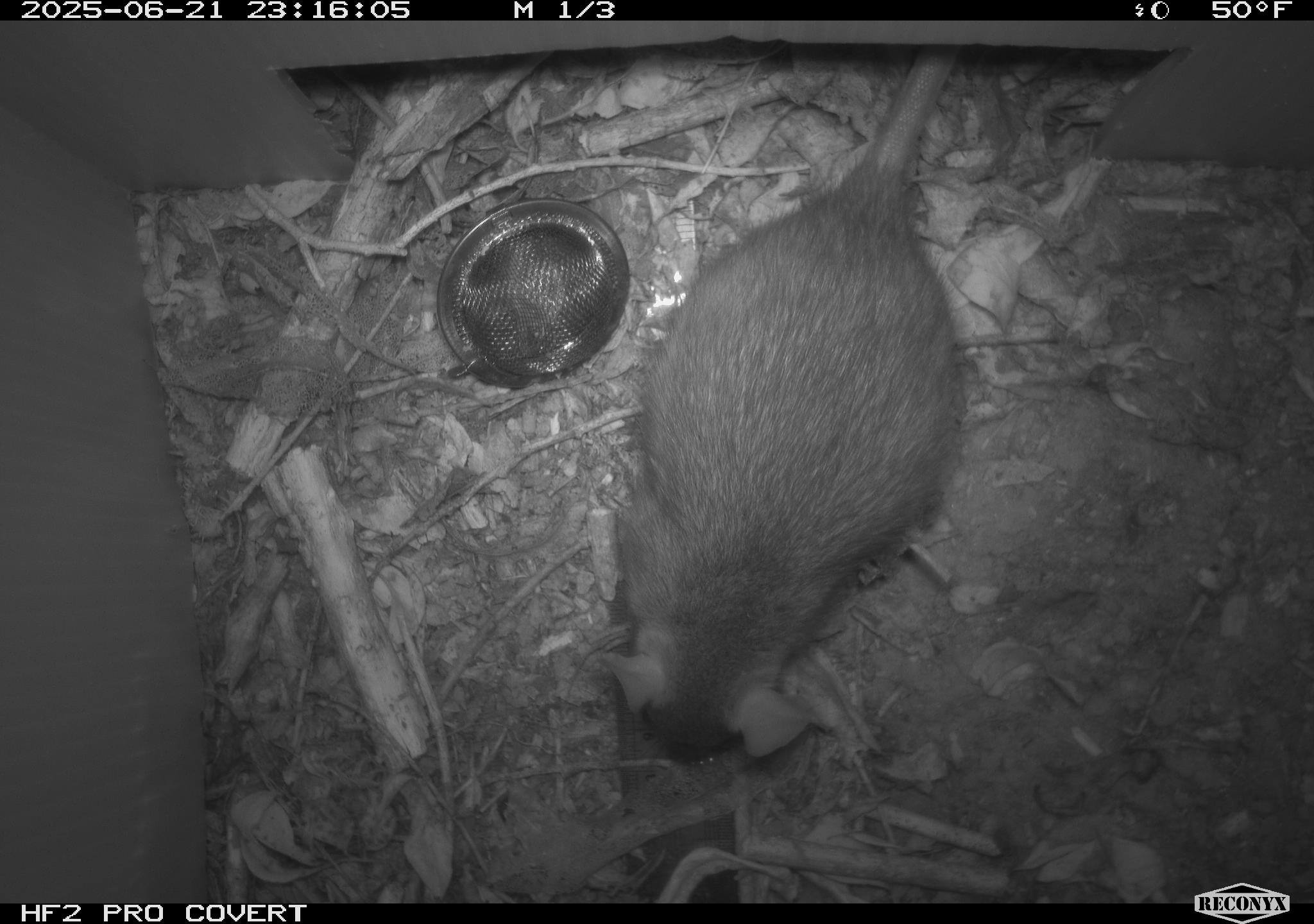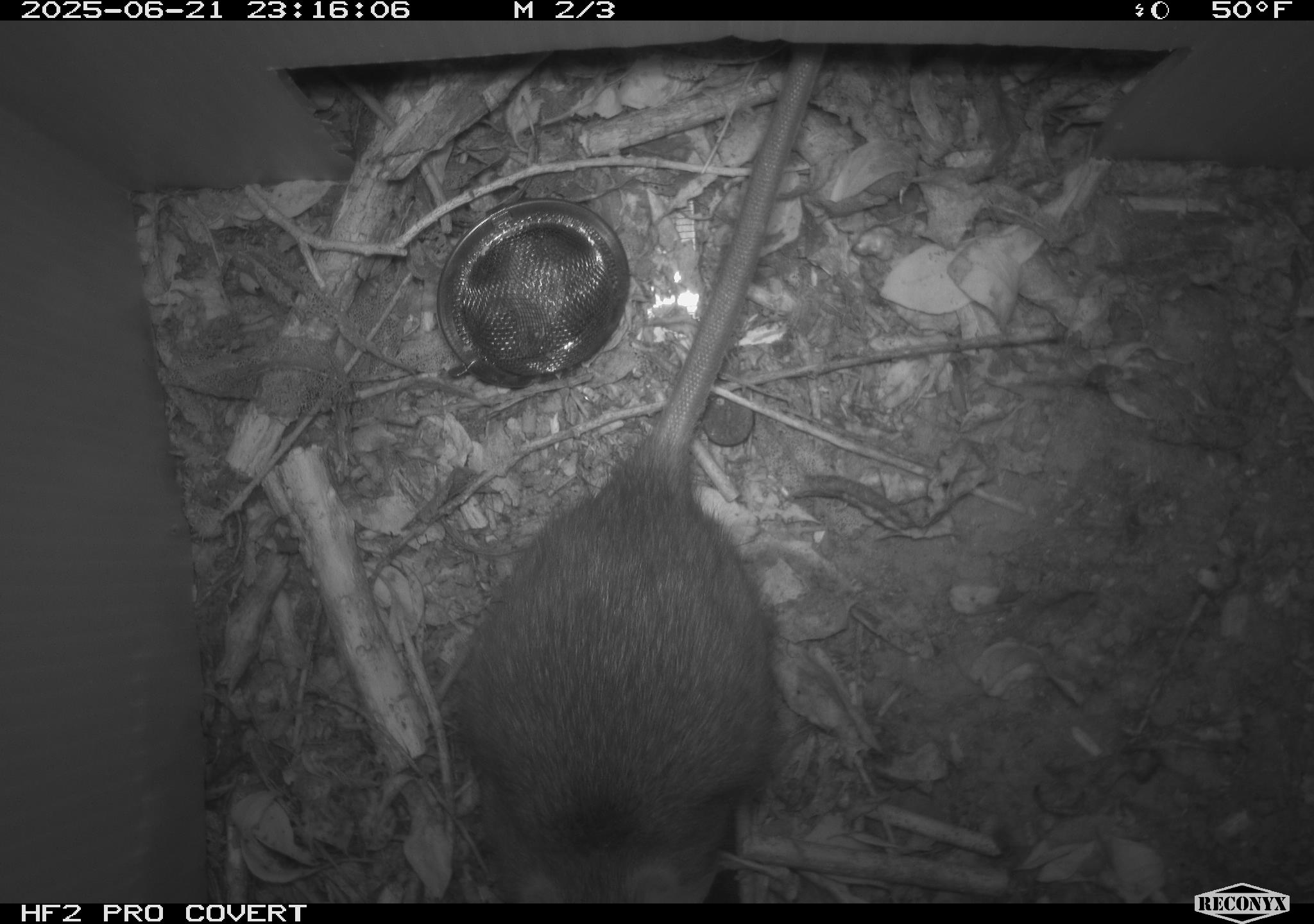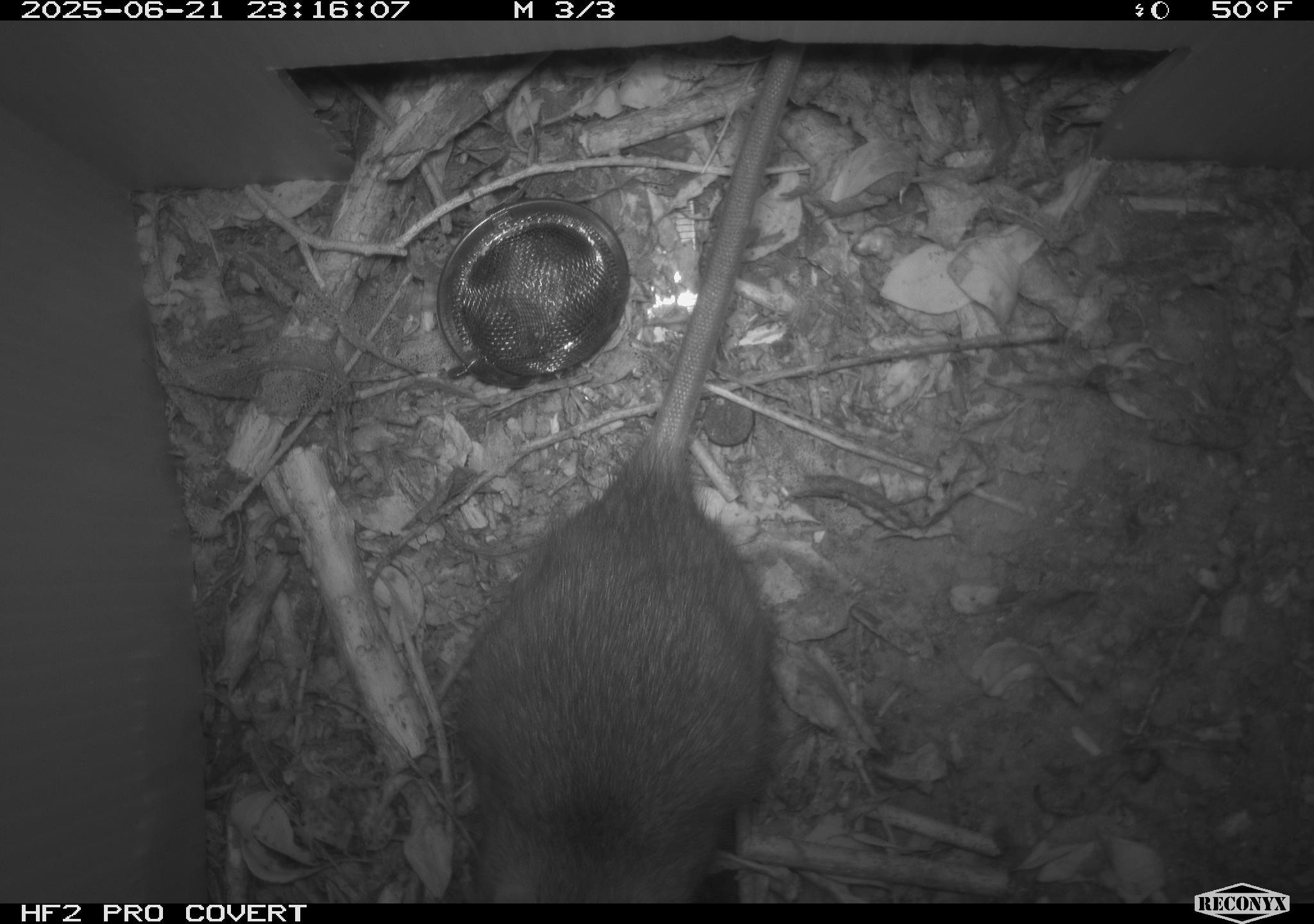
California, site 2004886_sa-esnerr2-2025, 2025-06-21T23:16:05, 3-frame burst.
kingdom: Animalia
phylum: Chordata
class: Mammalia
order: Rodentia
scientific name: Rodentia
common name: rodent